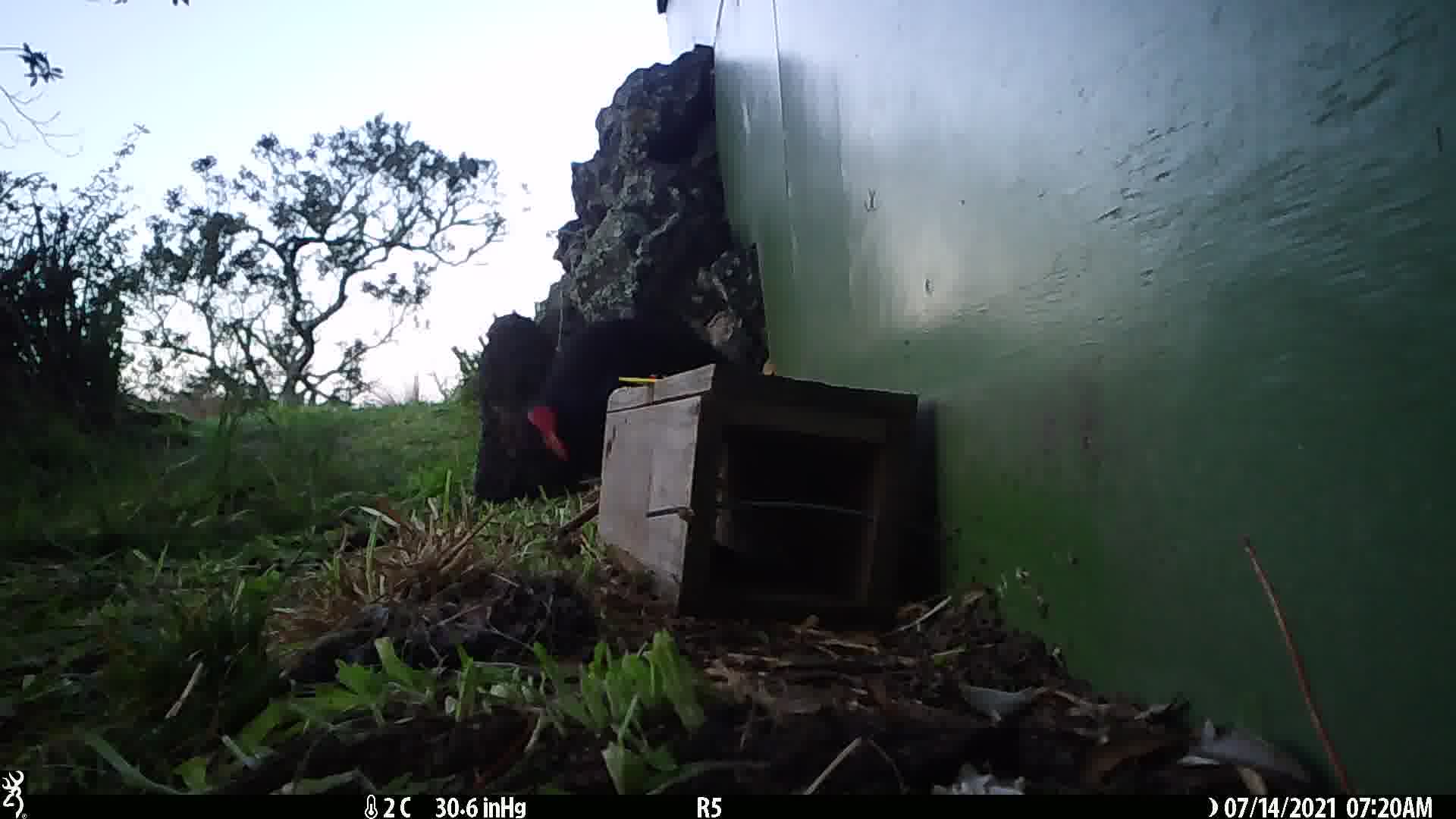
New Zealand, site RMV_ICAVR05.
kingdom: Animalia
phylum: Chordata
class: Aves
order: Gruiformes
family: Rallidae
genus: Porphyrio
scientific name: Porphyrio melanotus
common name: australasian swamphen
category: pukeko